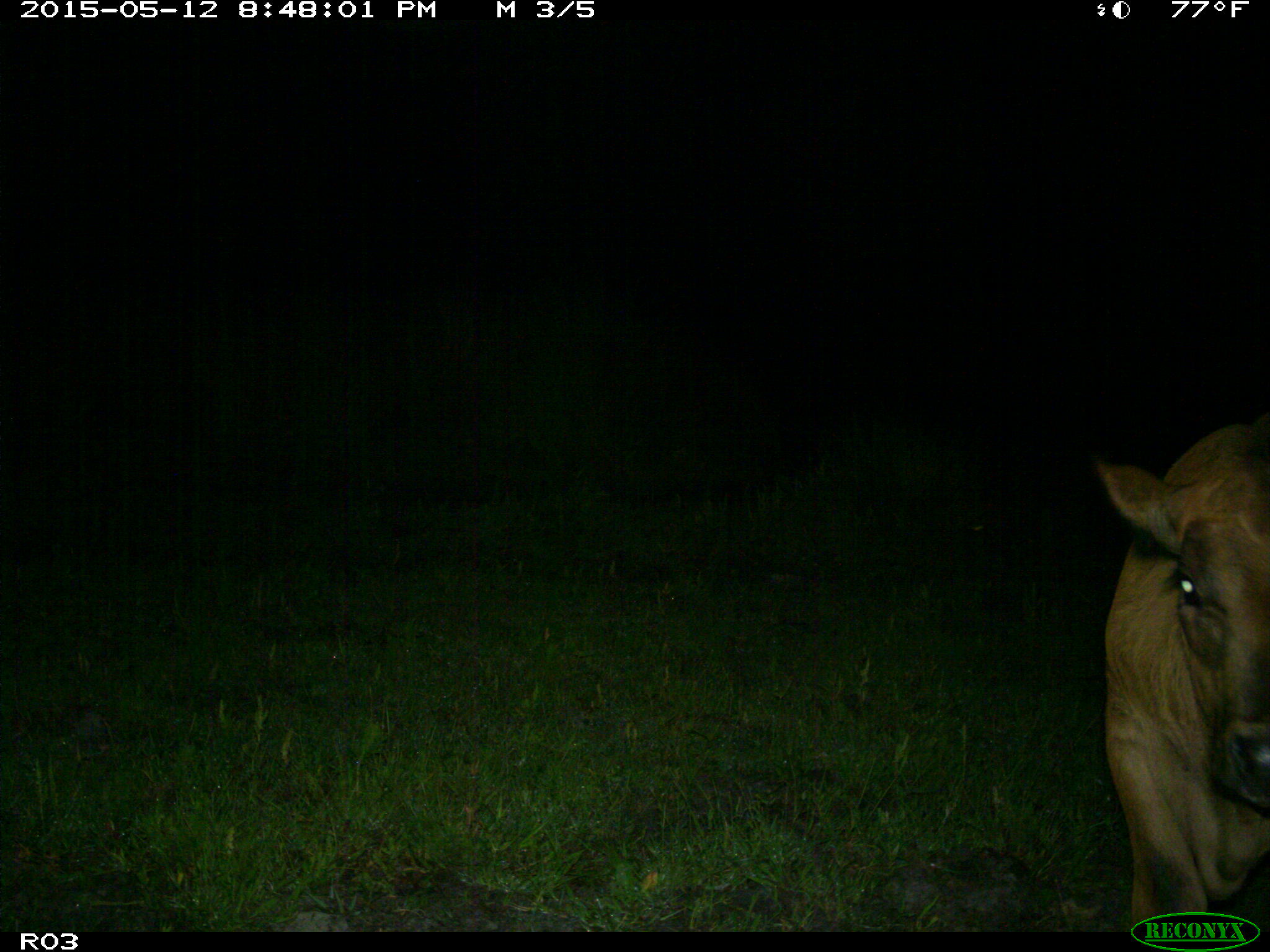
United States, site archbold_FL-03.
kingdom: Animalia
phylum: Chordata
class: Mammalia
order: Artiodactyla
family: Bovidae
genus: Bos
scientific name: Bos taurus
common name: domestic cow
Bos taurus (domestic cow).